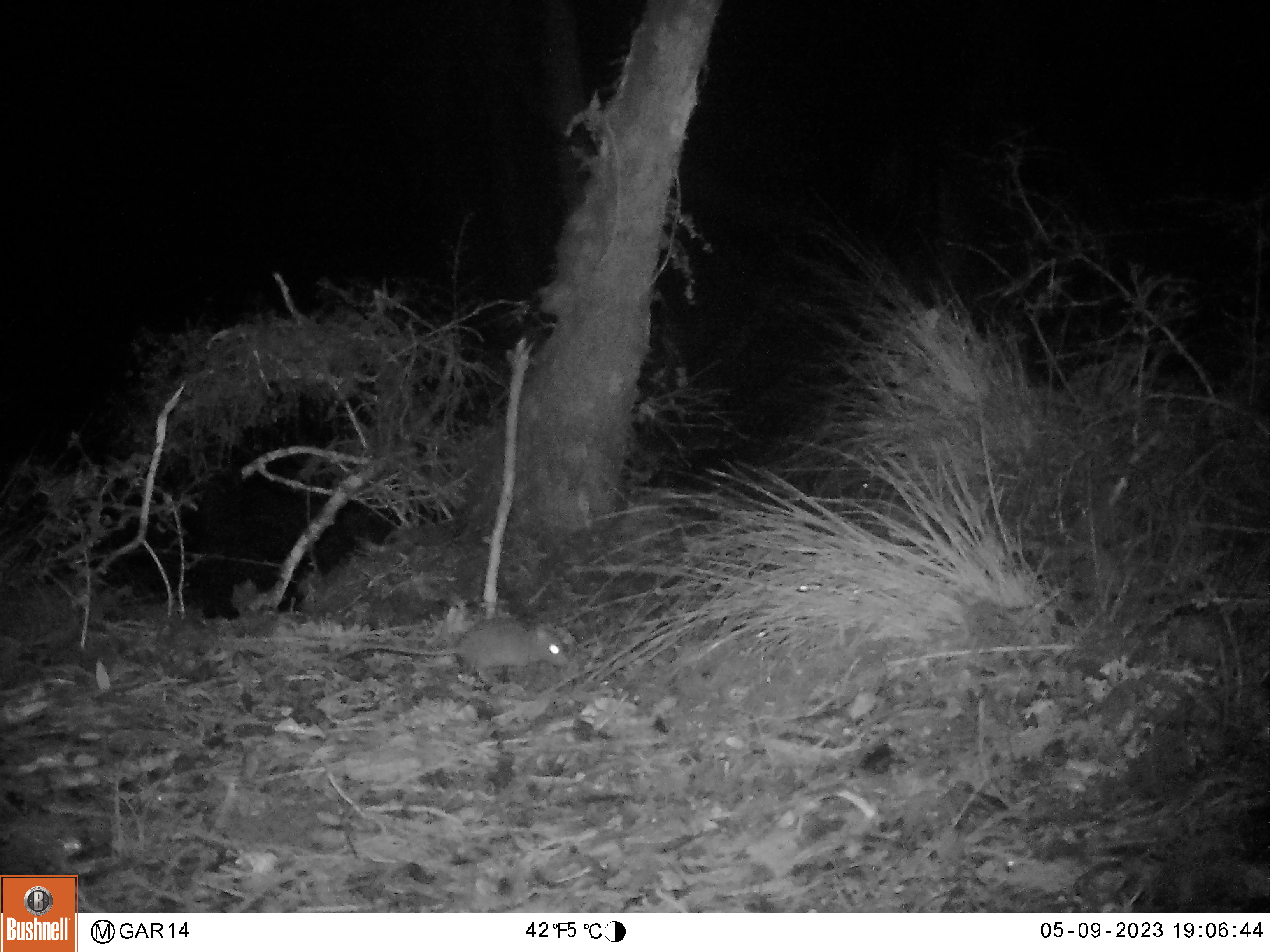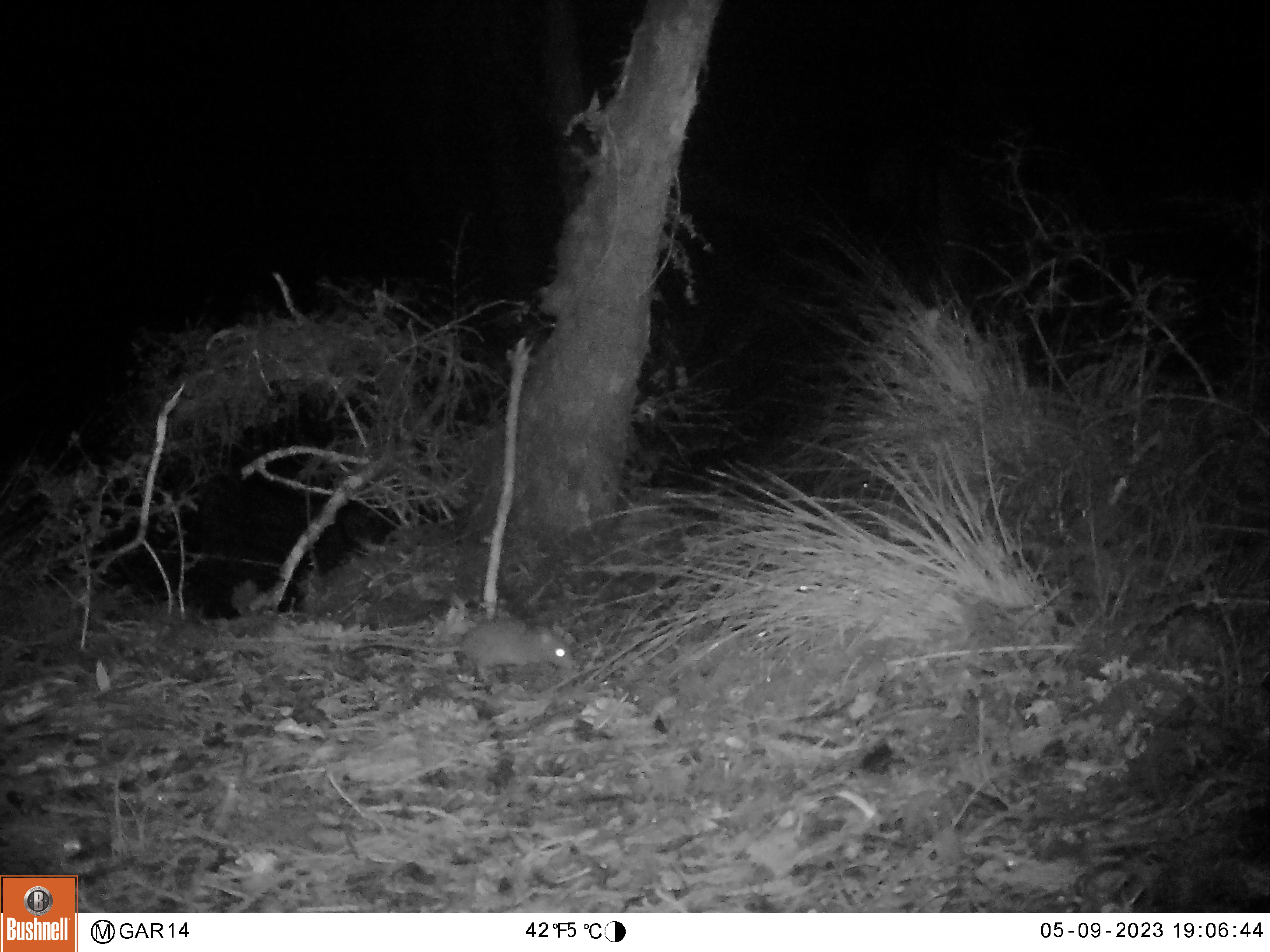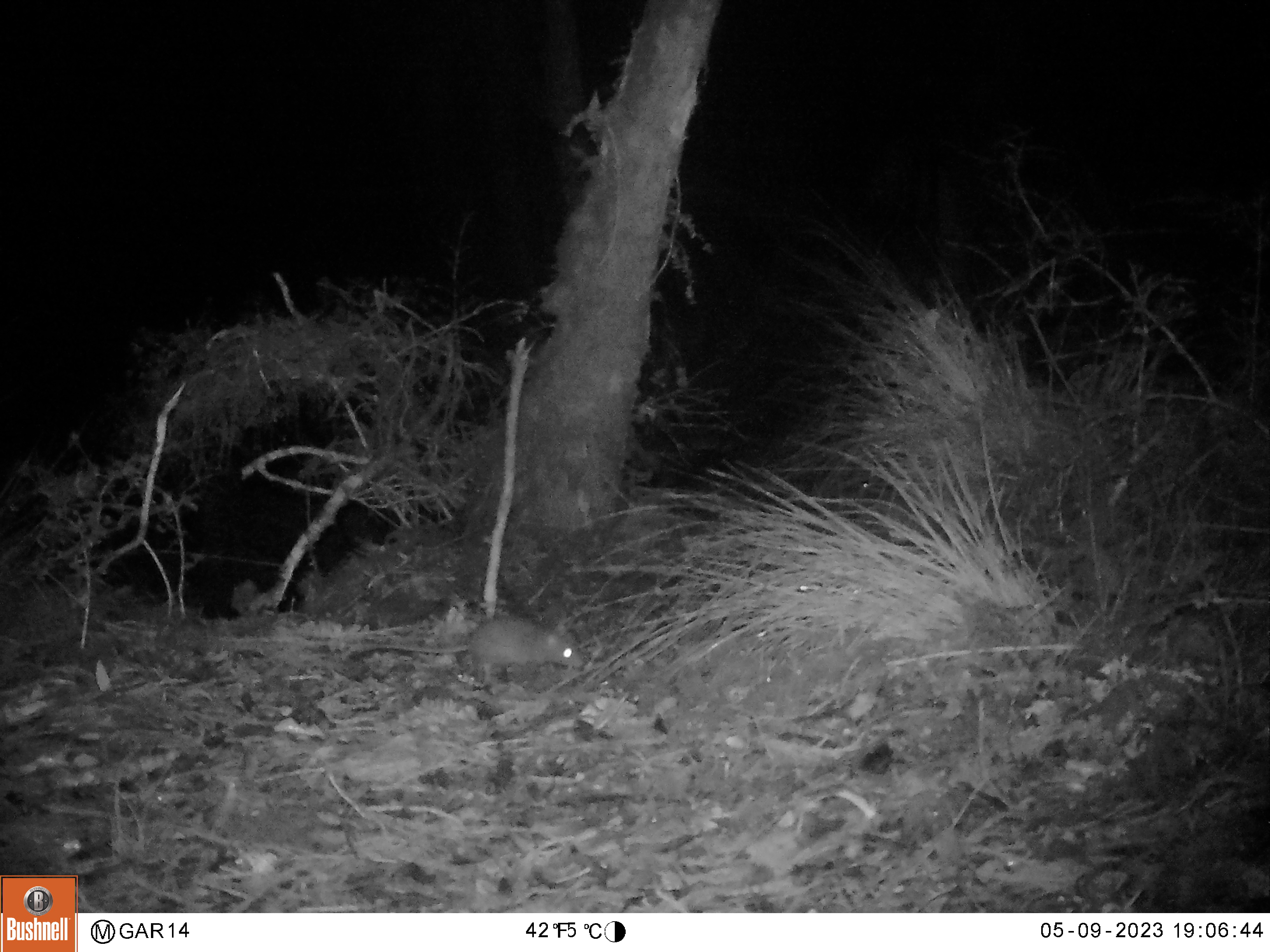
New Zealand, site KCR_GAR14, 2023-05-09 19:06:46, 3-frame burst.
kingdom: Animalia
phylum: Chordata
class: Mammalia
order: Rodentia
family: Muridae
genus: Rattus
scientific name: Rattus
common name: rat